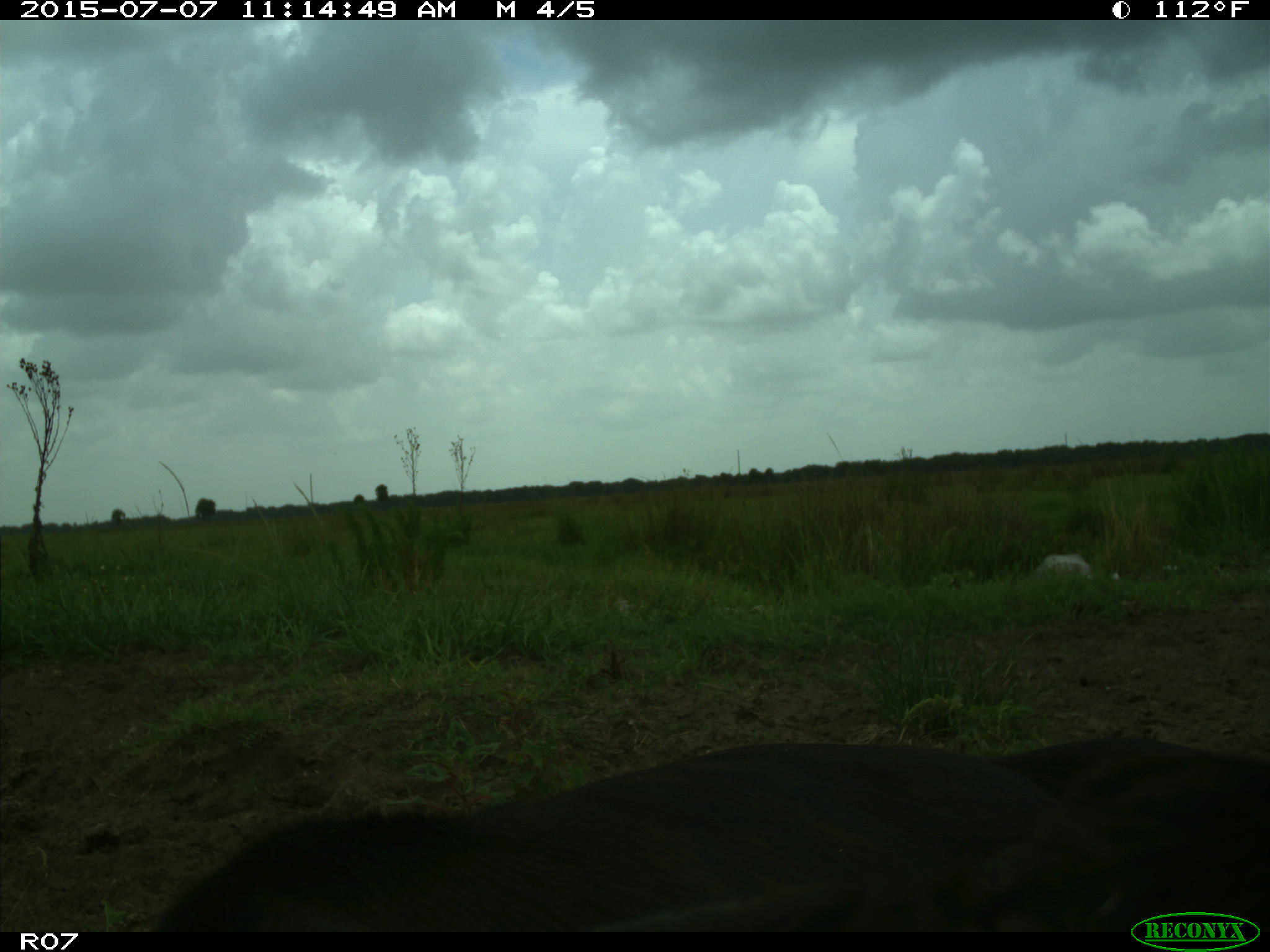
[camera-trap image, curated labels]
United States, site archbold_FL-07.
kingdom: Animalia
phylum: Chordata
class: Mammalia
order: Artiodactyla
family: Bovidae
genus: Bos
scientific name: Bos taurus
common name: domestic cow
Bos taurus (domestic cow).